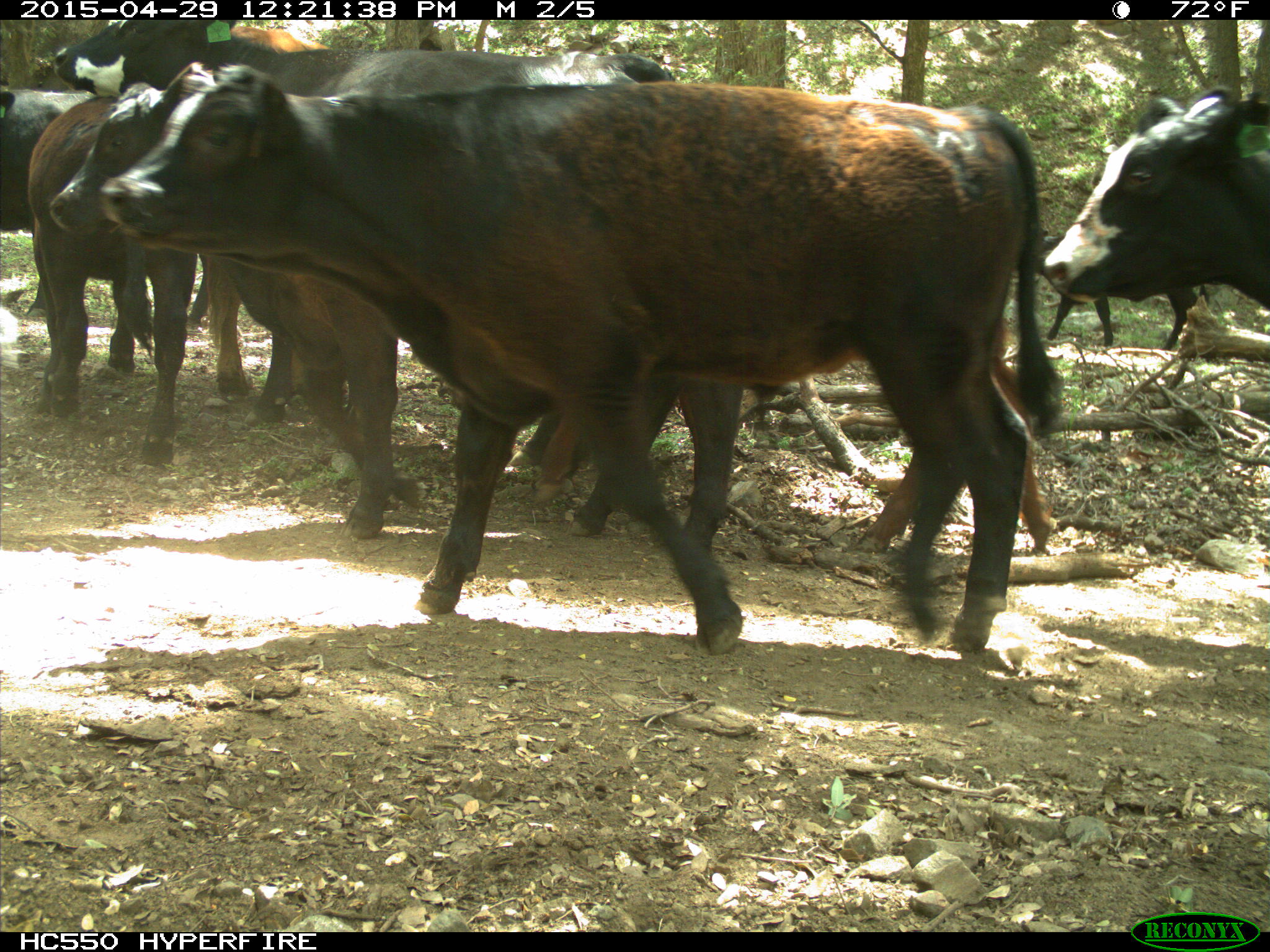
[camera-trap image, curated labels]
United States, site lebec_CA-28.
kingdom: Animalia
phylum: Chordata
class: Mammalia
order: Artiodactyla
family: Bovidae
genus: Bos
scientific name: Bos taurus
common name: domestic cow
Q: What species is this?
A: Bos taurus (domestic cow).